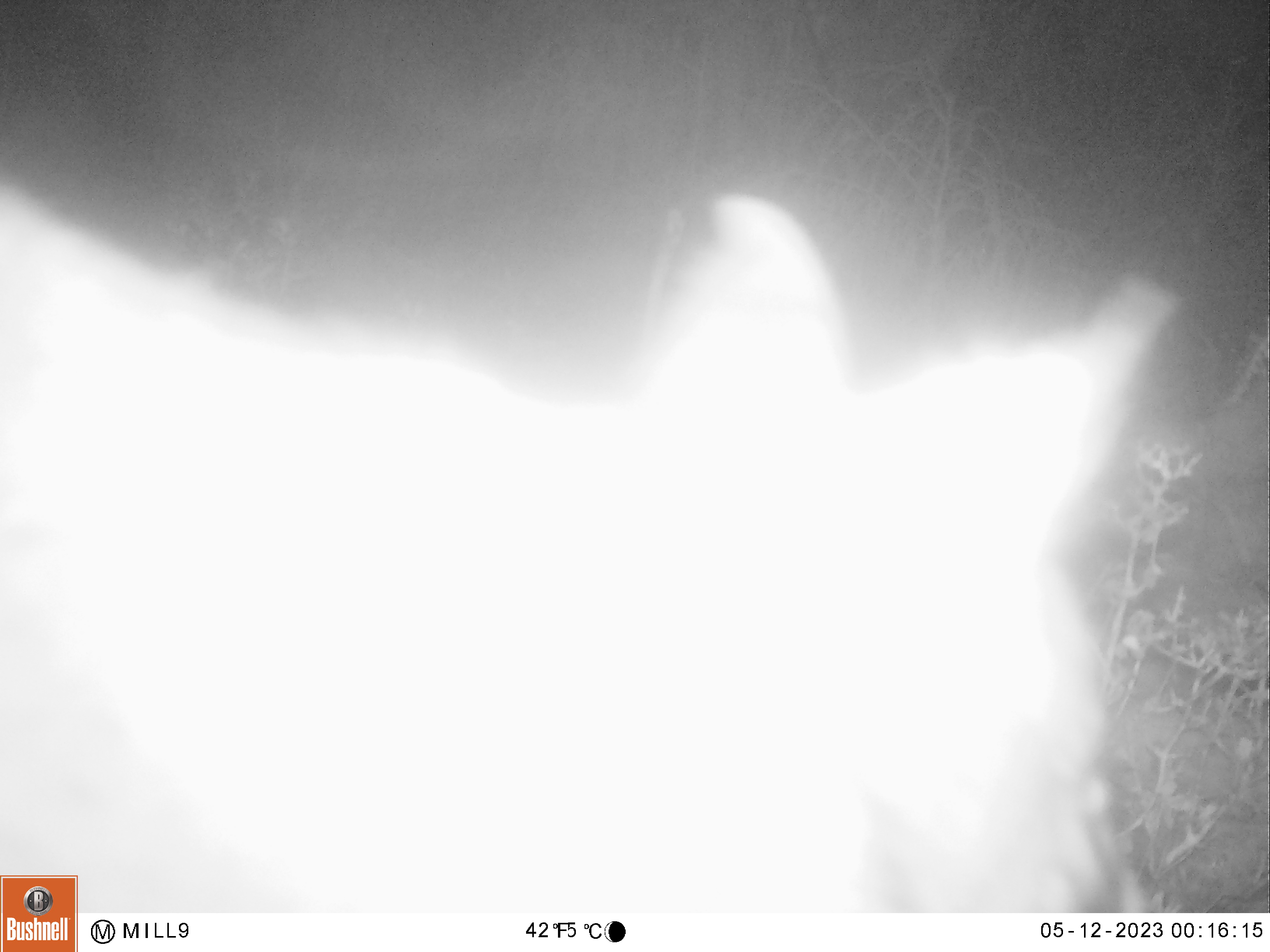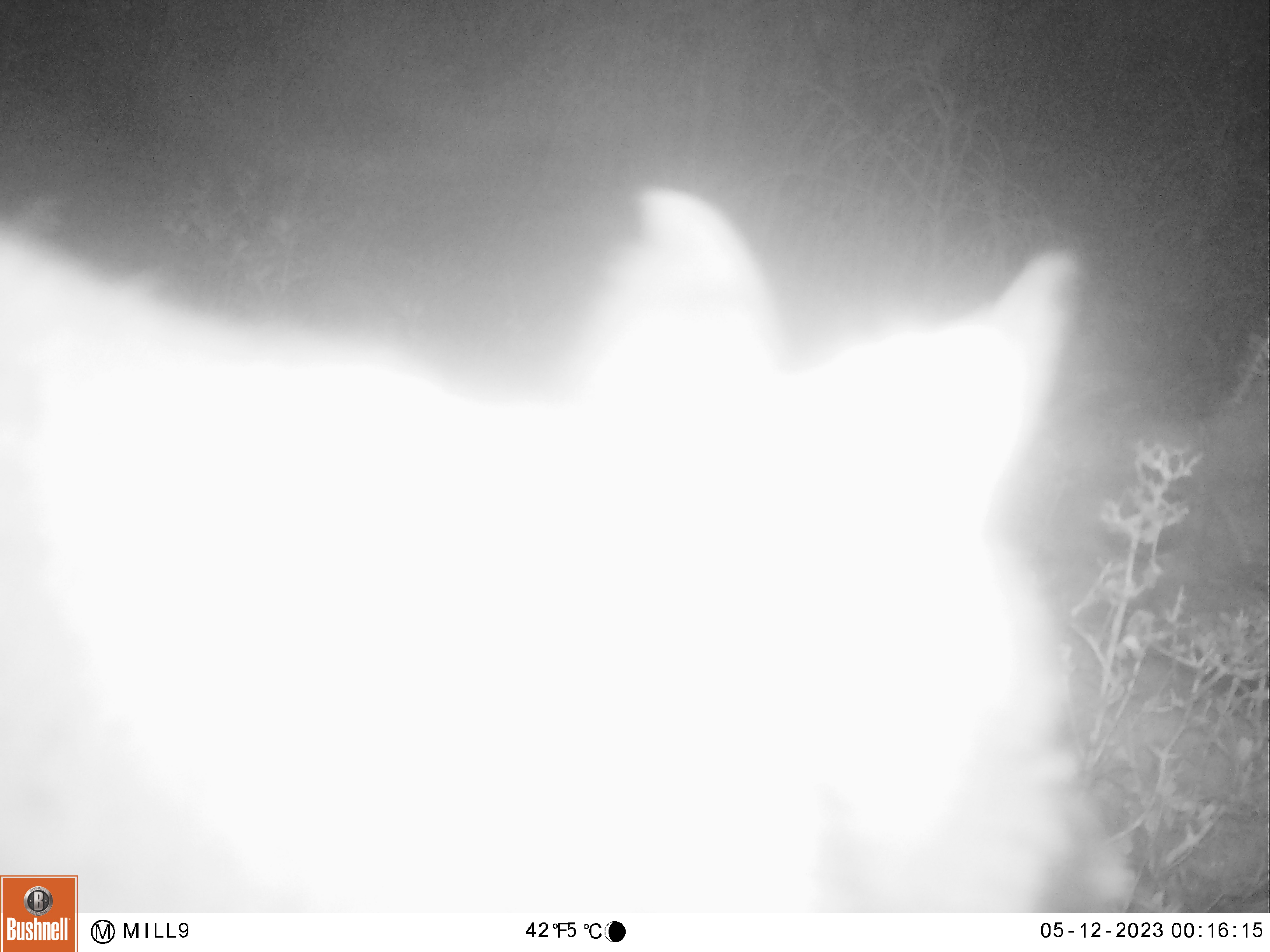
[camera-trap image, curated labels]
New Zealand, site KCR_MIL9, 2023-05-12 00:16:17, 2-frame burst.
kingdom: Animalia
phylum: Chordata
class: Mammalia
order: Diprotodontia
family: Phalangeridae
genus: Trichosurus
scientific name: Trichosurus vulpecula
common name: common brushtail possum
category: possum